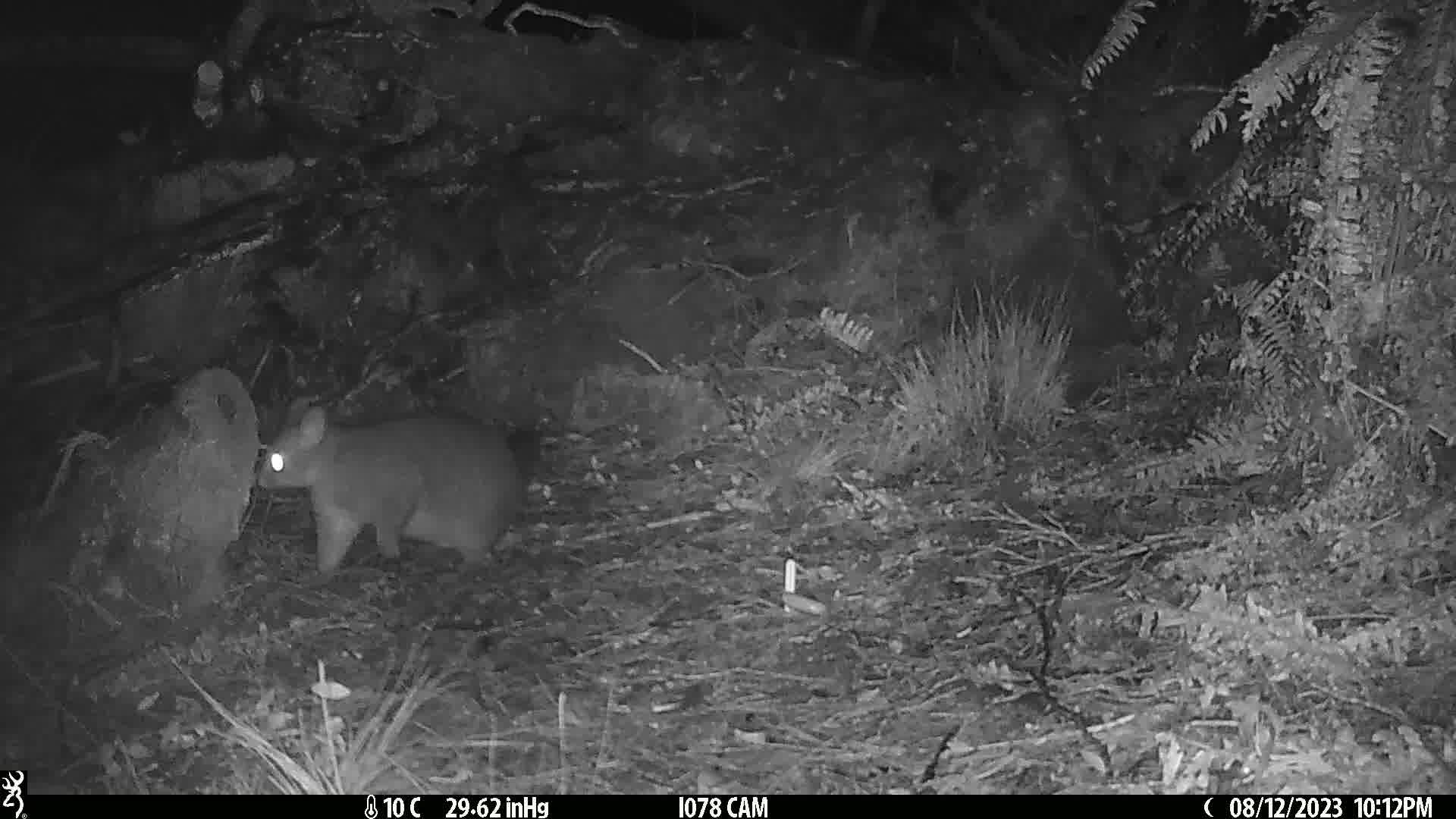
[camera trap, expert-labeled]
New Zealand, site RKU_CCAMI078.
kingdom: Animalia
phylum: Chordata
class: Mammalia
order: Diprotodontia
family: Phalangeridae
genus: Trichosurus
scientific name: Trichosurus vulpecula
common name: common brushtail possum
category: possum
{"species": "possum (common brushtail possum) (Trichosurus vulpecula)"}